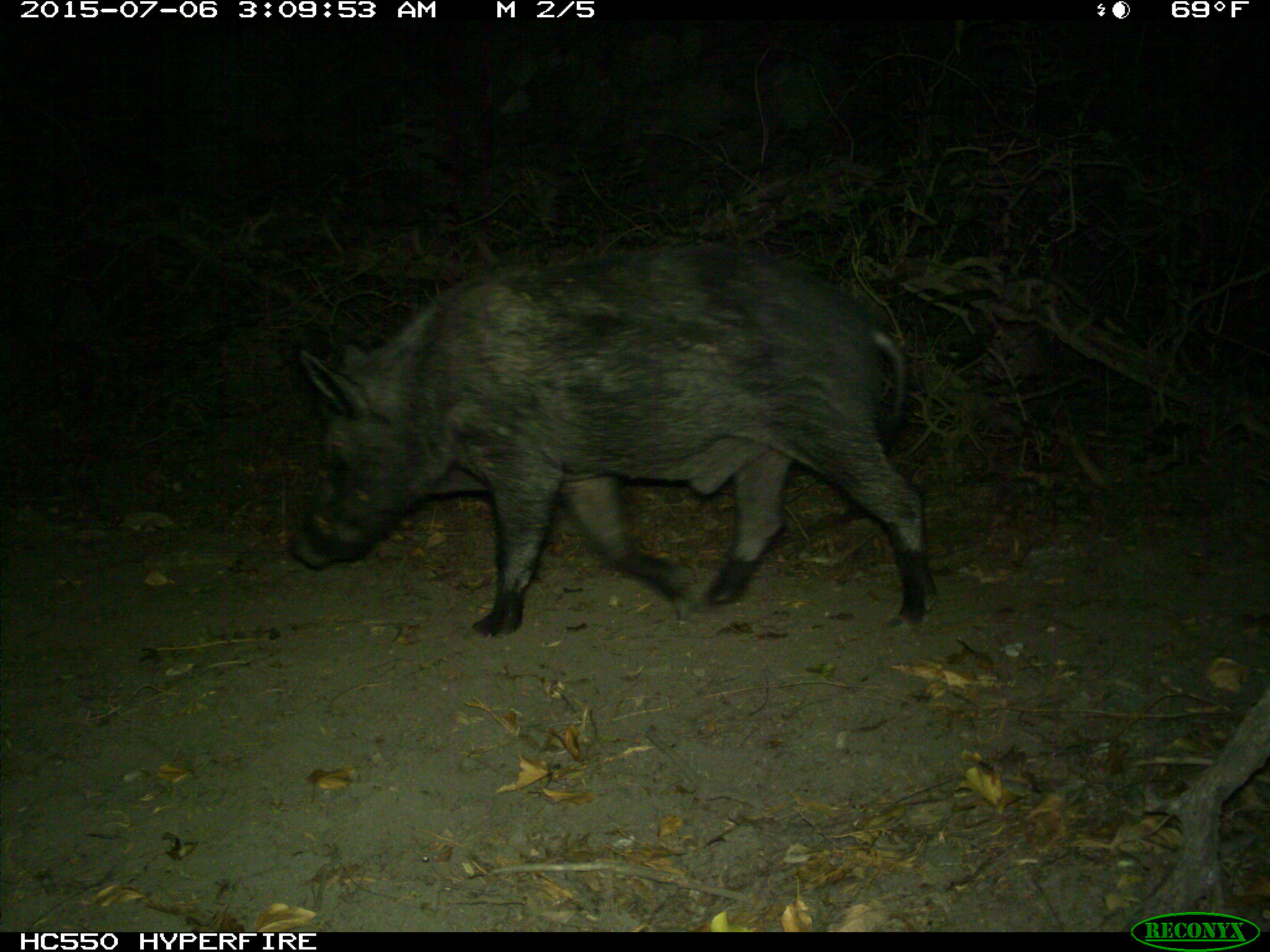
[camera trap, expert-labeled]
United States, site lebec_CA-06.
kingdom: Animalia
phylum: Chordata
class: Mammalia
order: Artiodactyla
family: Suidae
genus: Sus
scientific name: Sus scrofa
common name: wild boar